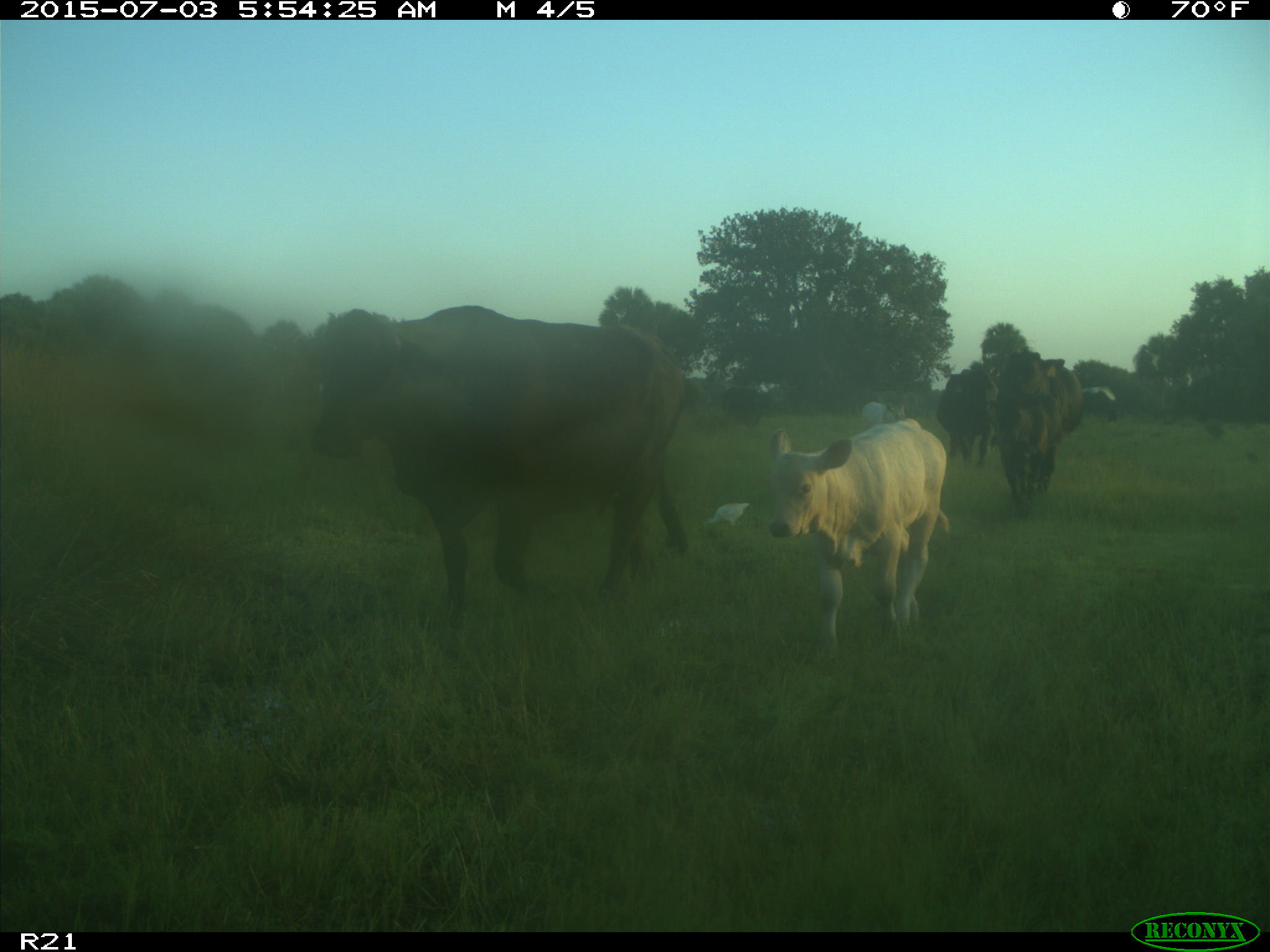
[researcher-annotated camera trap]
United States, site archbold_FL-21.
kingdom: Animalia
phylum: Chordata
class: Mammalia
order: Artiodactyla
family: Bovidae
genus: Bos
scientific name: Bos taurus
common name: domestic cow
Bos taurus (domestic cow).